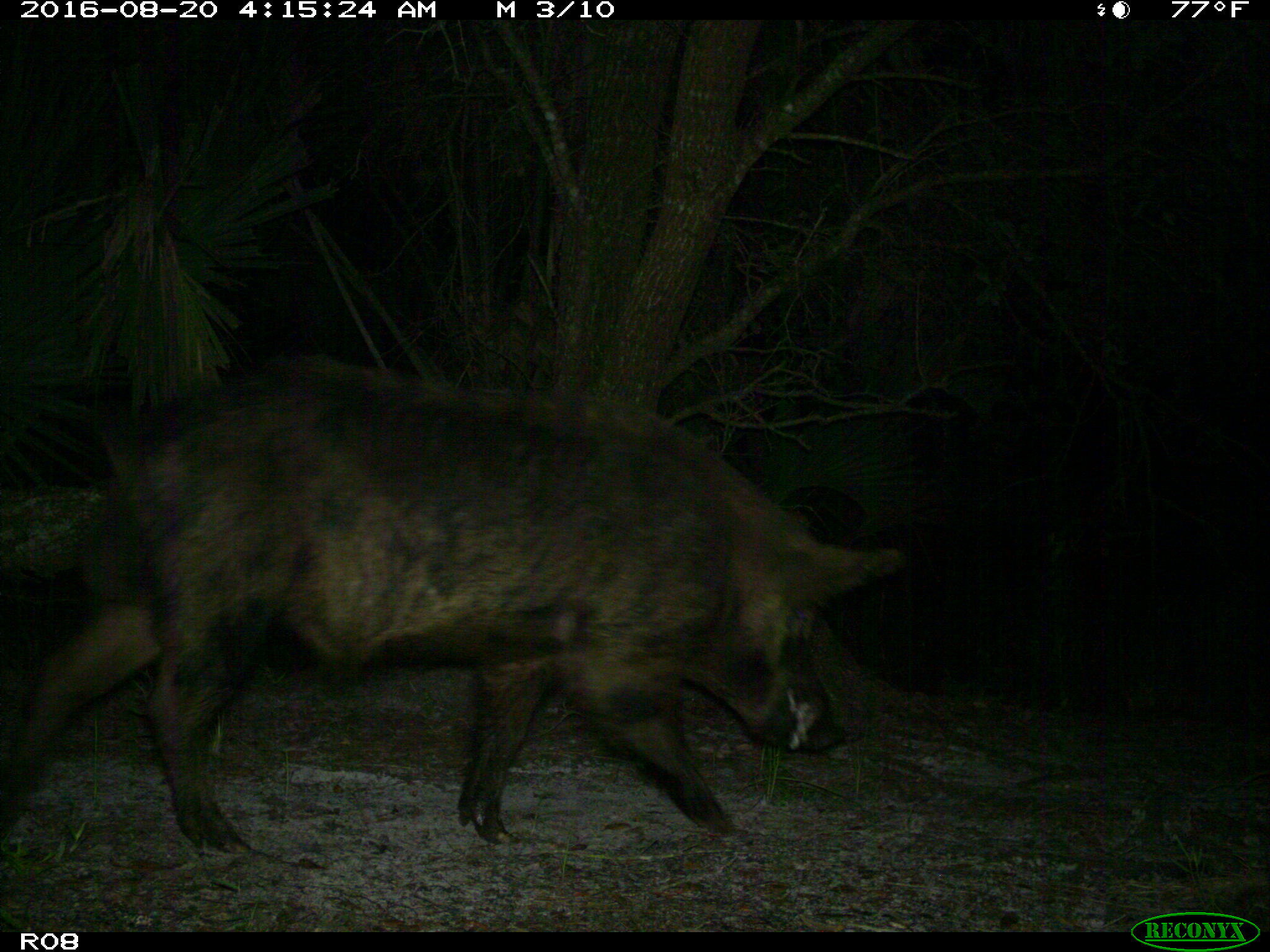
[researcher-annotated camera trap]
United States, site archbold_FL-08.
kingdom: Animalia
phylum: Chordata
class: Mammalia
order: Artiodactyla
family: Suidae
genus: Sus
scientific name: Sus scrofa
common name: wild boar